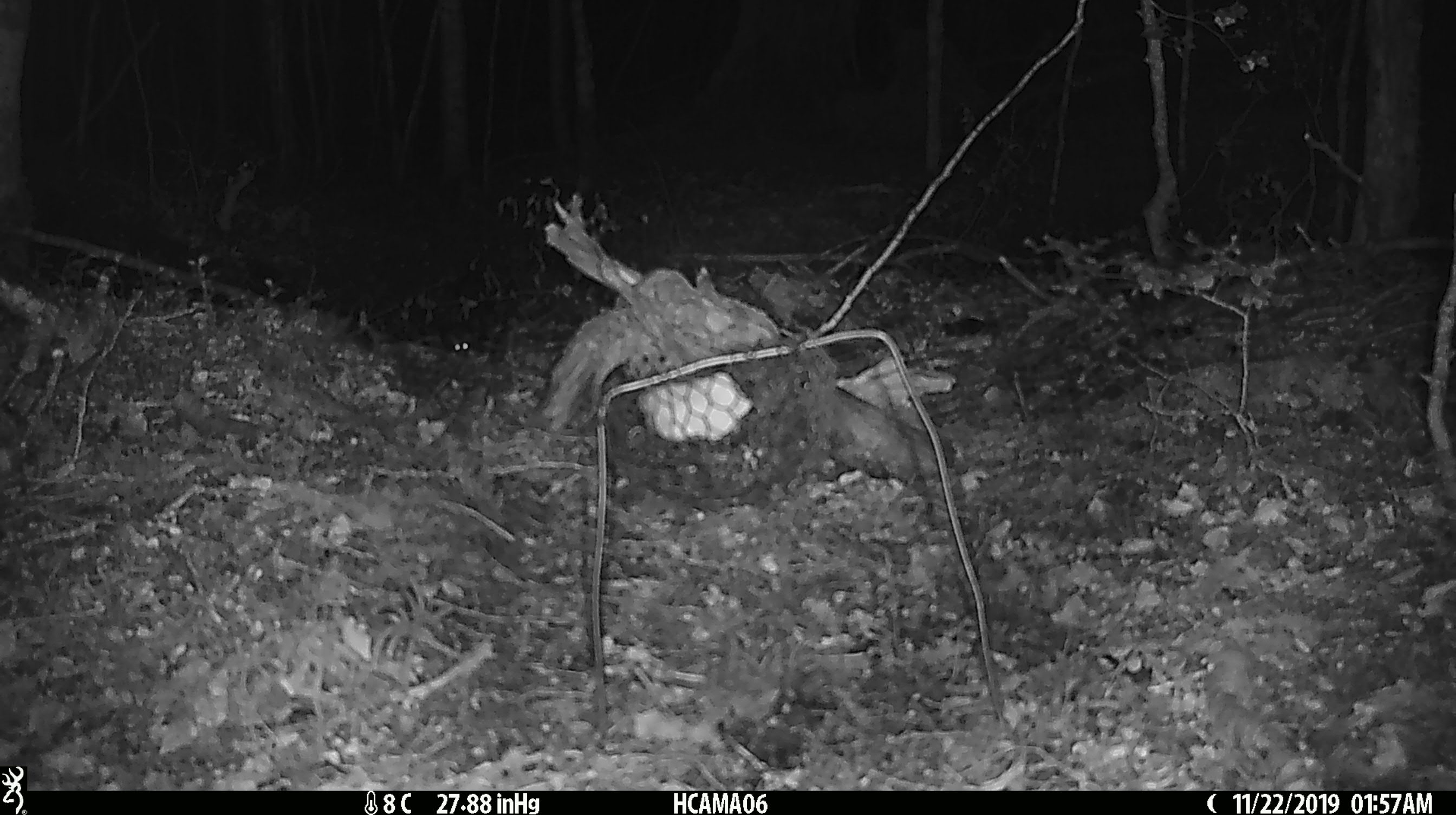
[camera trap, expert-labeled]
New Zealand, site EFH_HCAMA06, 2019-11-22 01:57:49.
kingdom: Animalia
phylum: Chordata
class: Mammalia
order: Rodentia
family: Muridae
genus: Mus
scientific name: Mus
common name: mouse